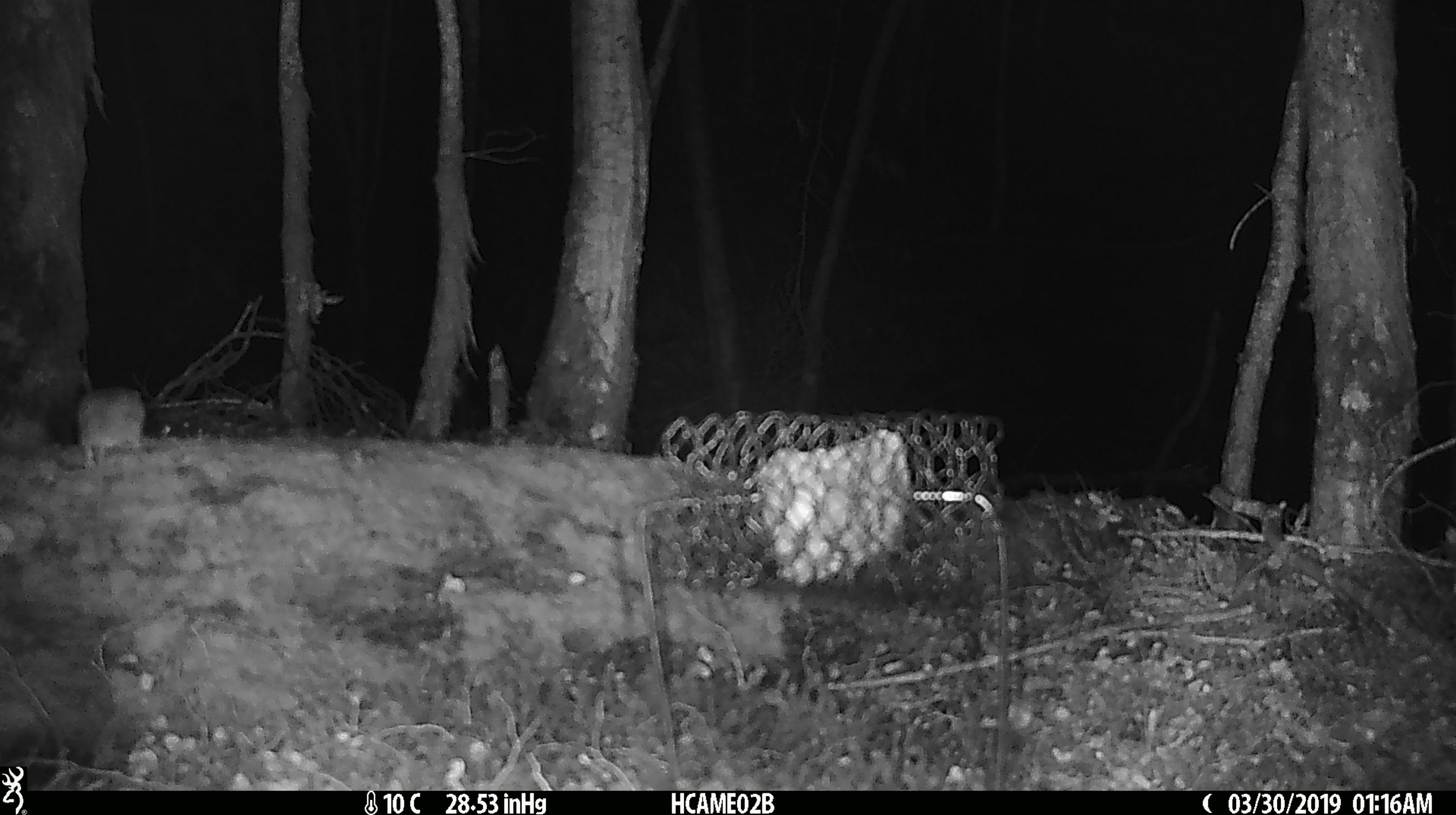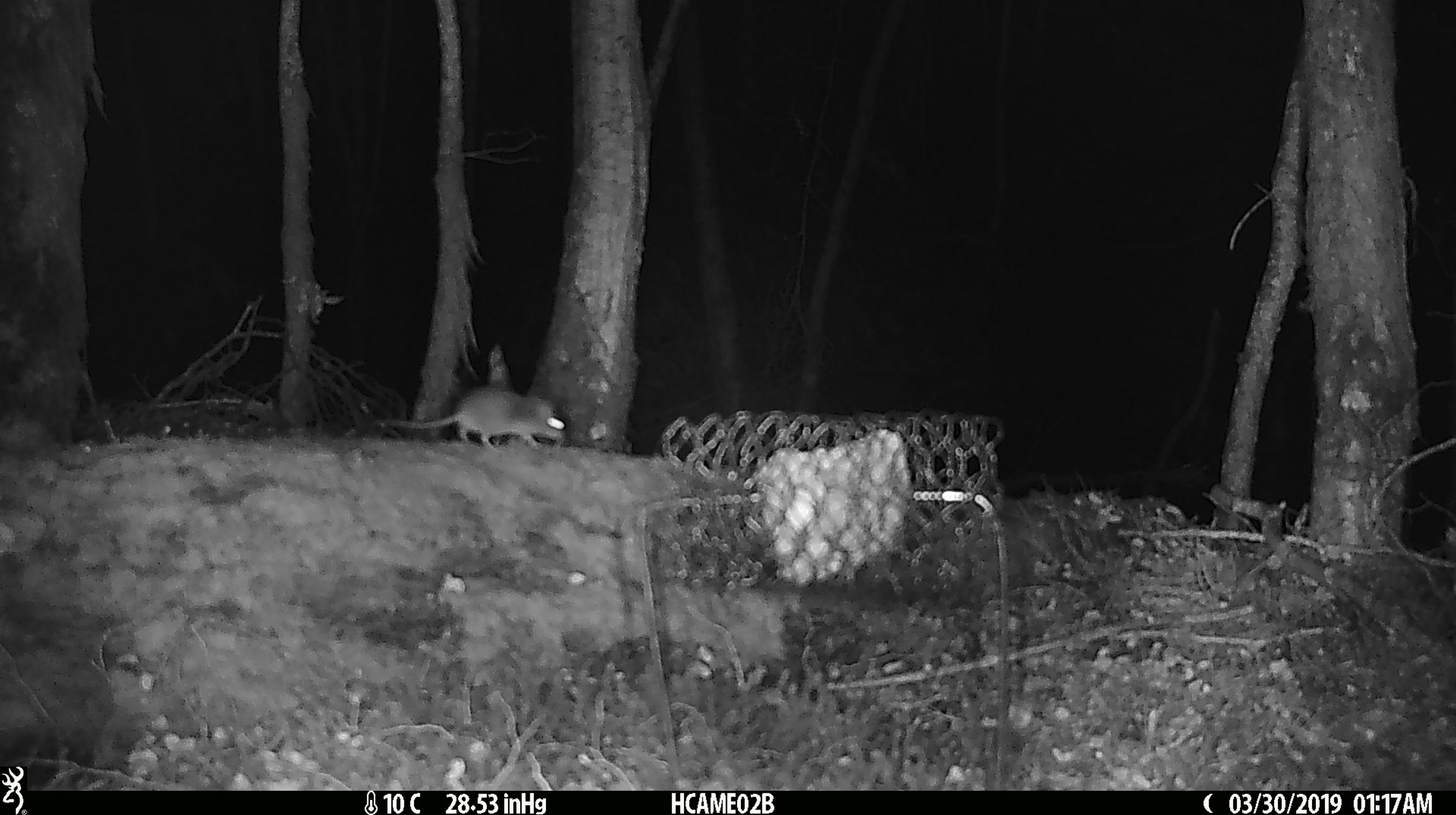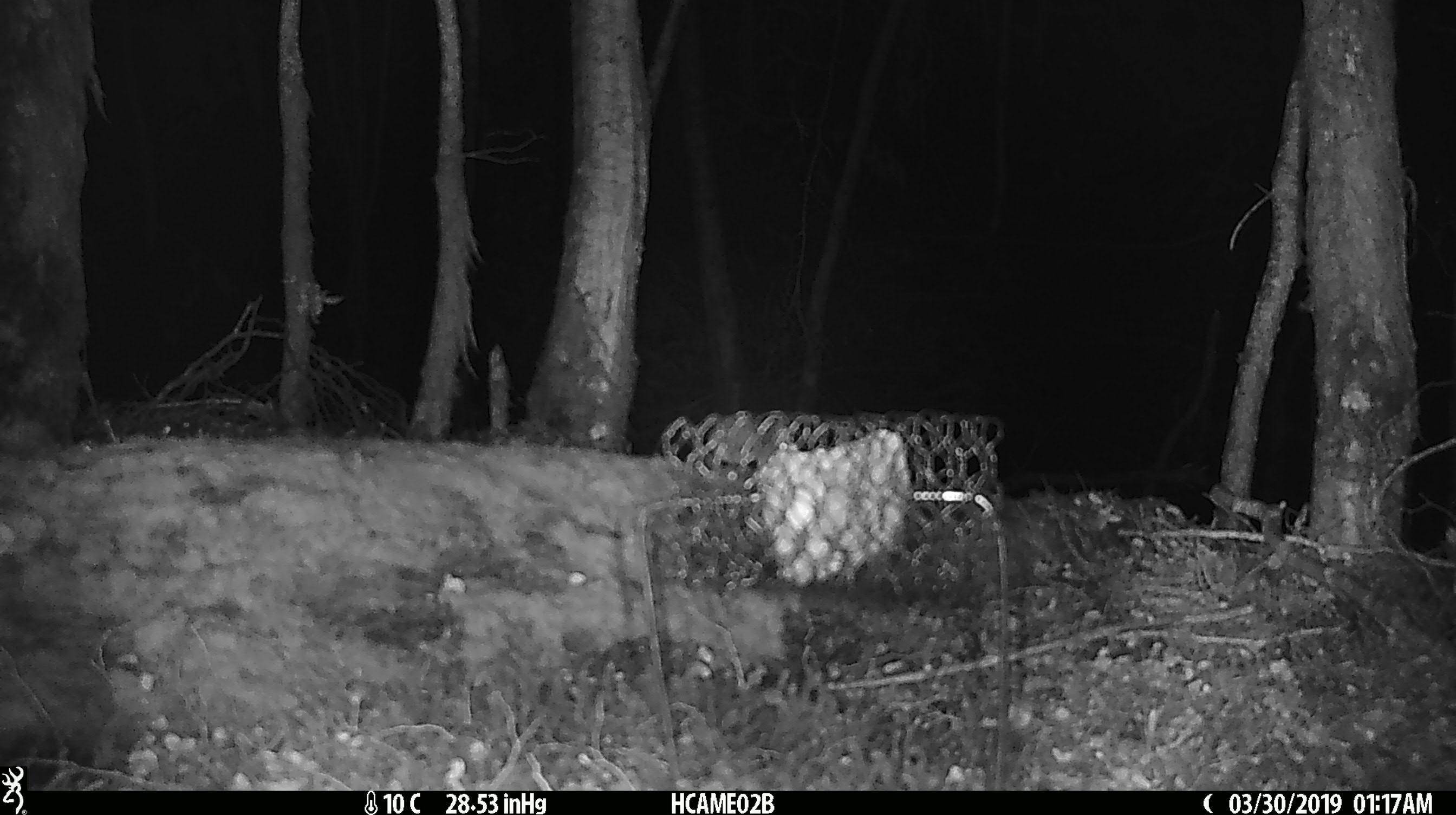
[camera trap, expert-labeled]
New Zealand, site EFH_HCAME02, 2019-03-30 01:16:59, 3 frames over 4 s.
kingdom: Animalia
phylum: Chordata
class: Mammalia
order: Rodentia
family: Muridae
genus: Mus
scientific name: Mus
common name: mouse